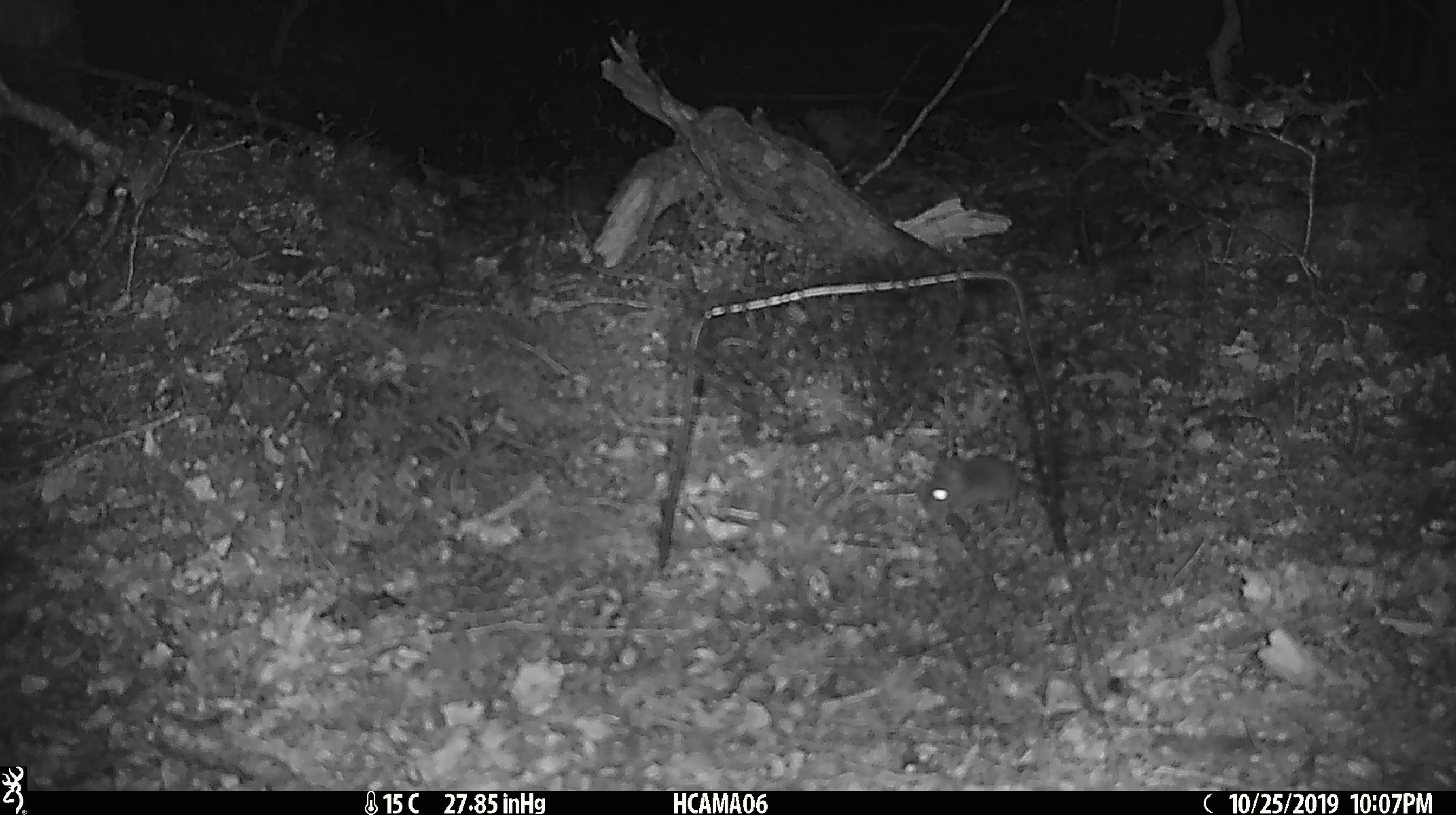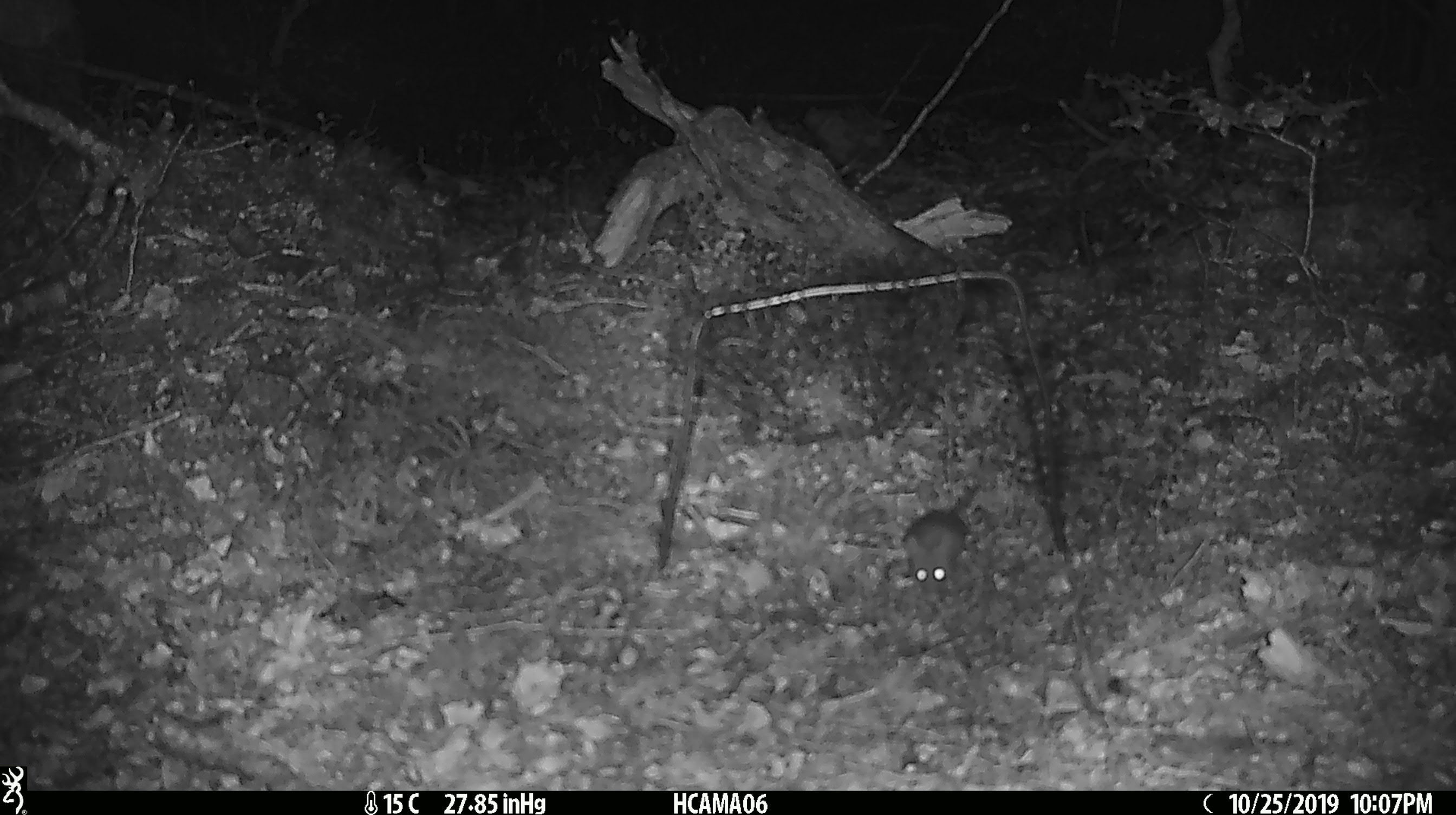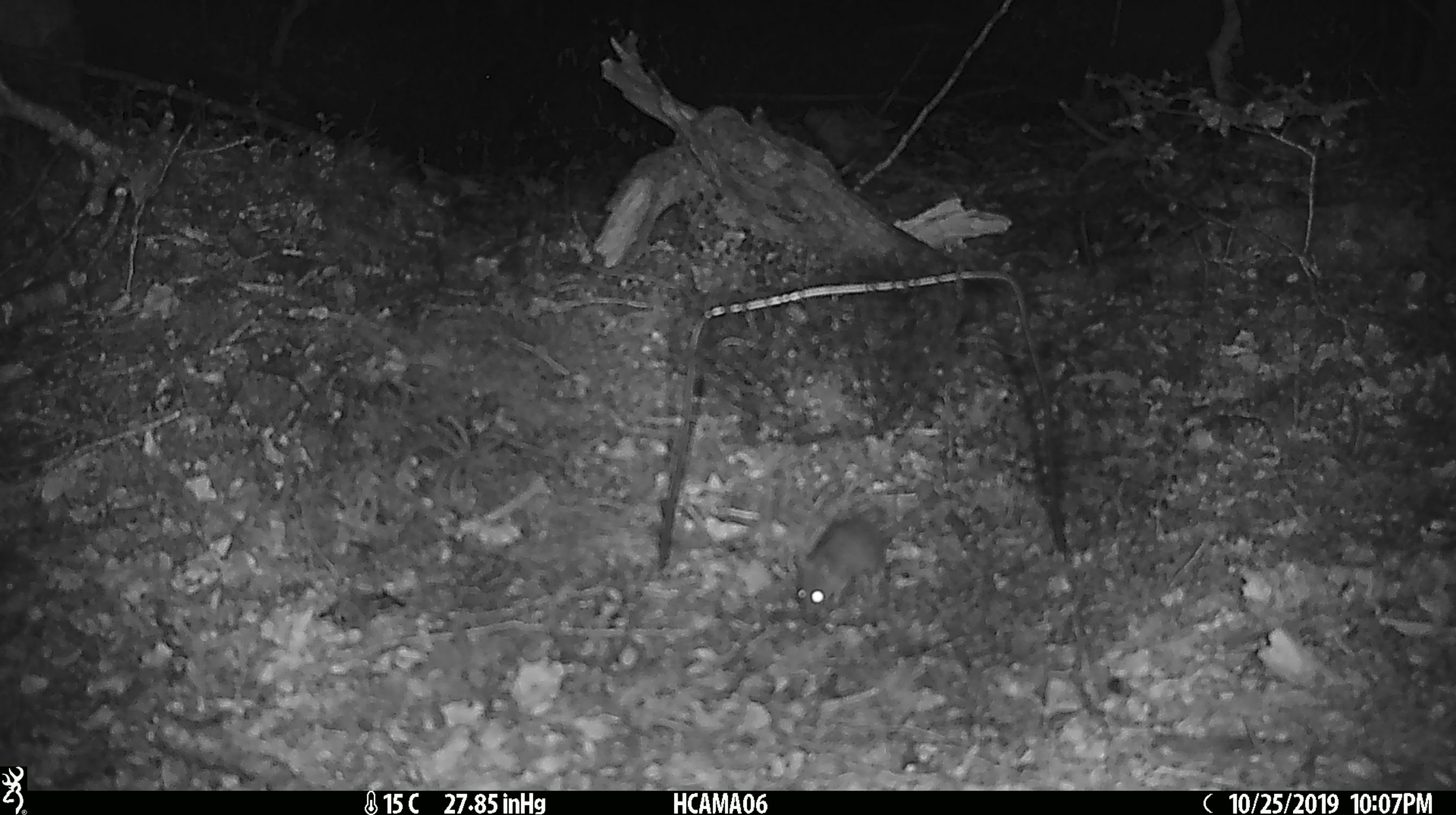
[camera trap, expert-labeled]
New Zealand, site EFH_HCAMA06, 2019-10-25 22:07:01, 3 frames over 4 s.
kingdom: Animalia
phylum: Chordata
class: Mammalia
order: Rodentia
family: Muridae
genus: Mus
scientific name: Mus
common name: mouse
Mouse (Mus).